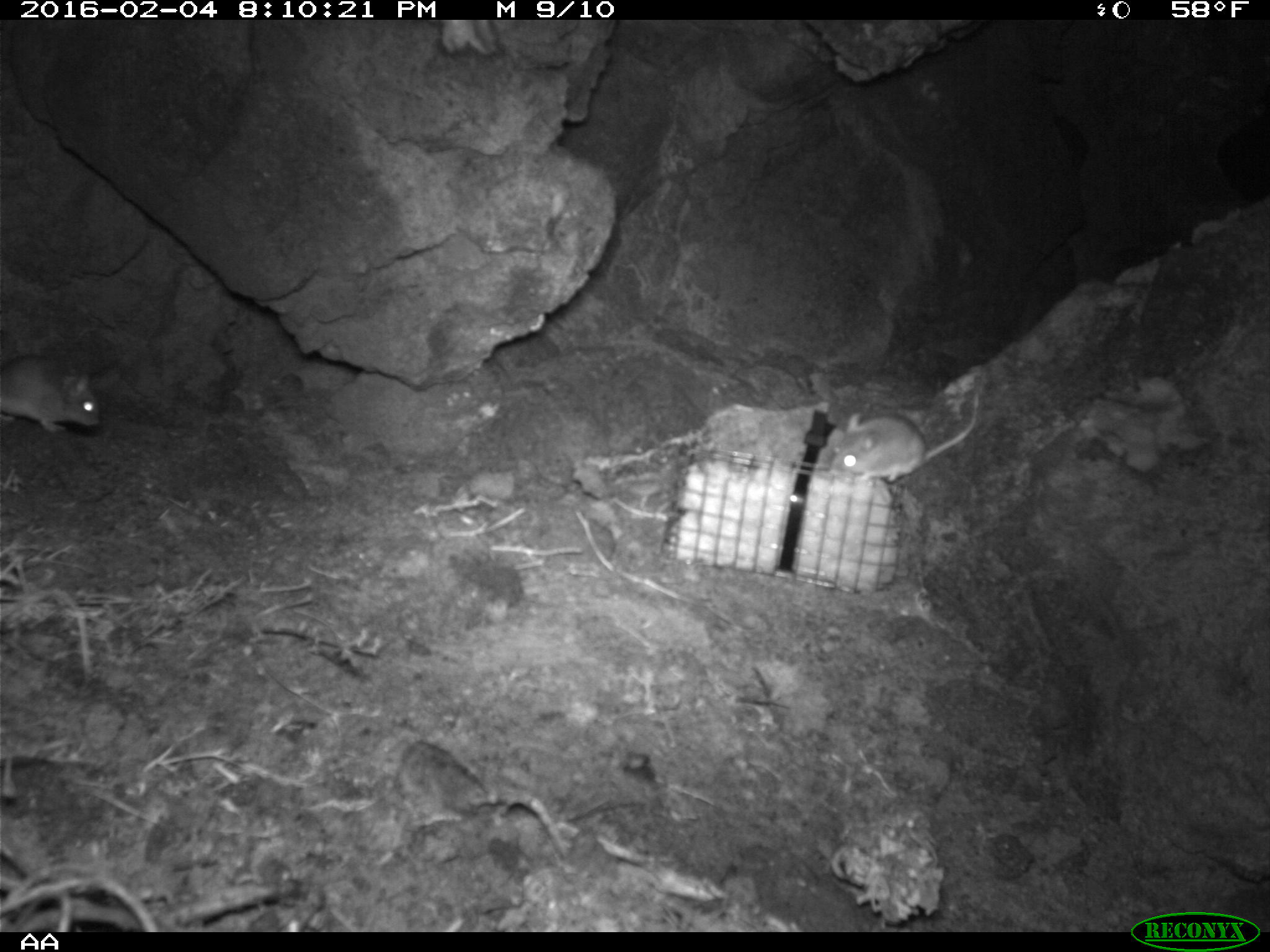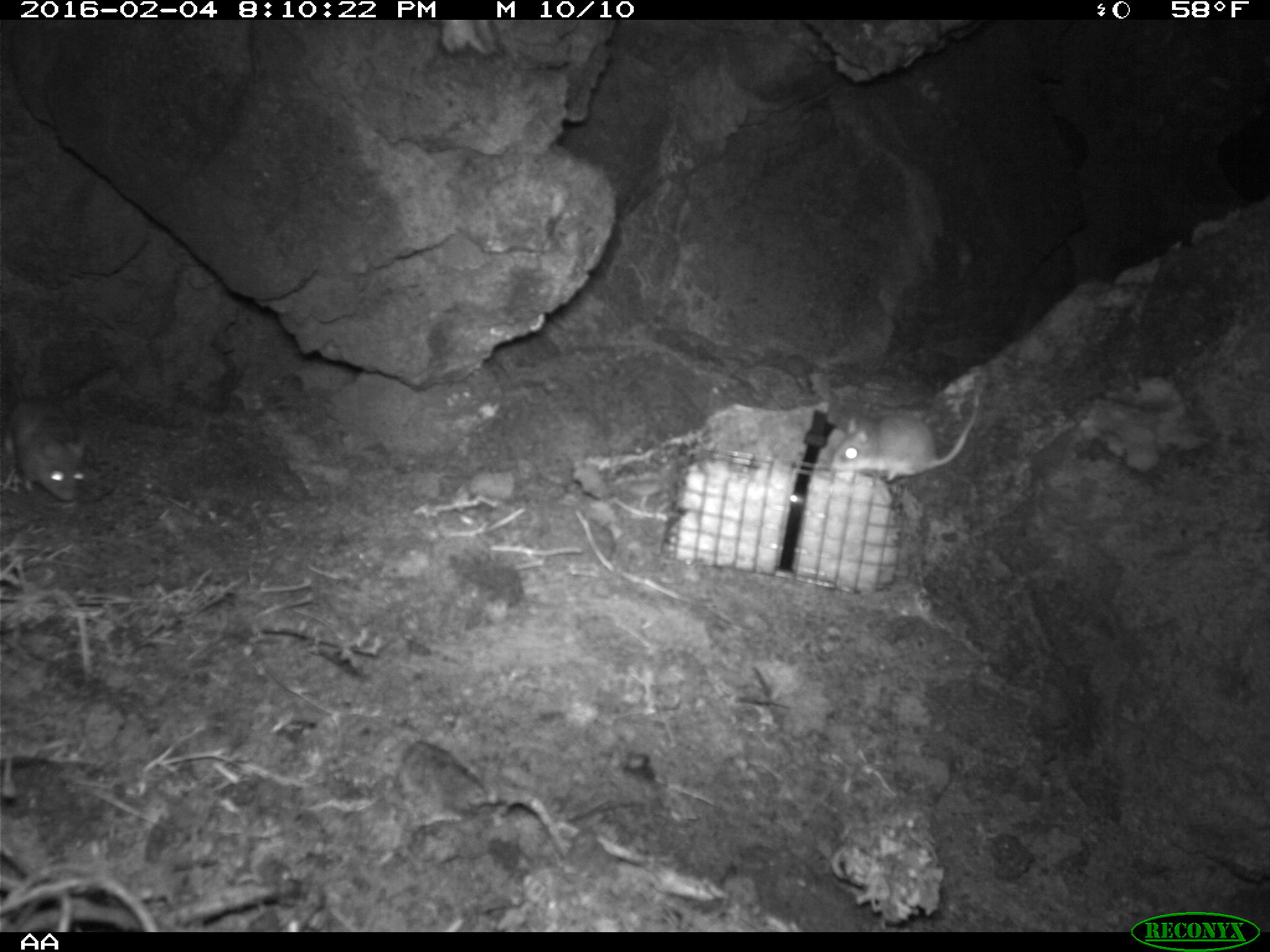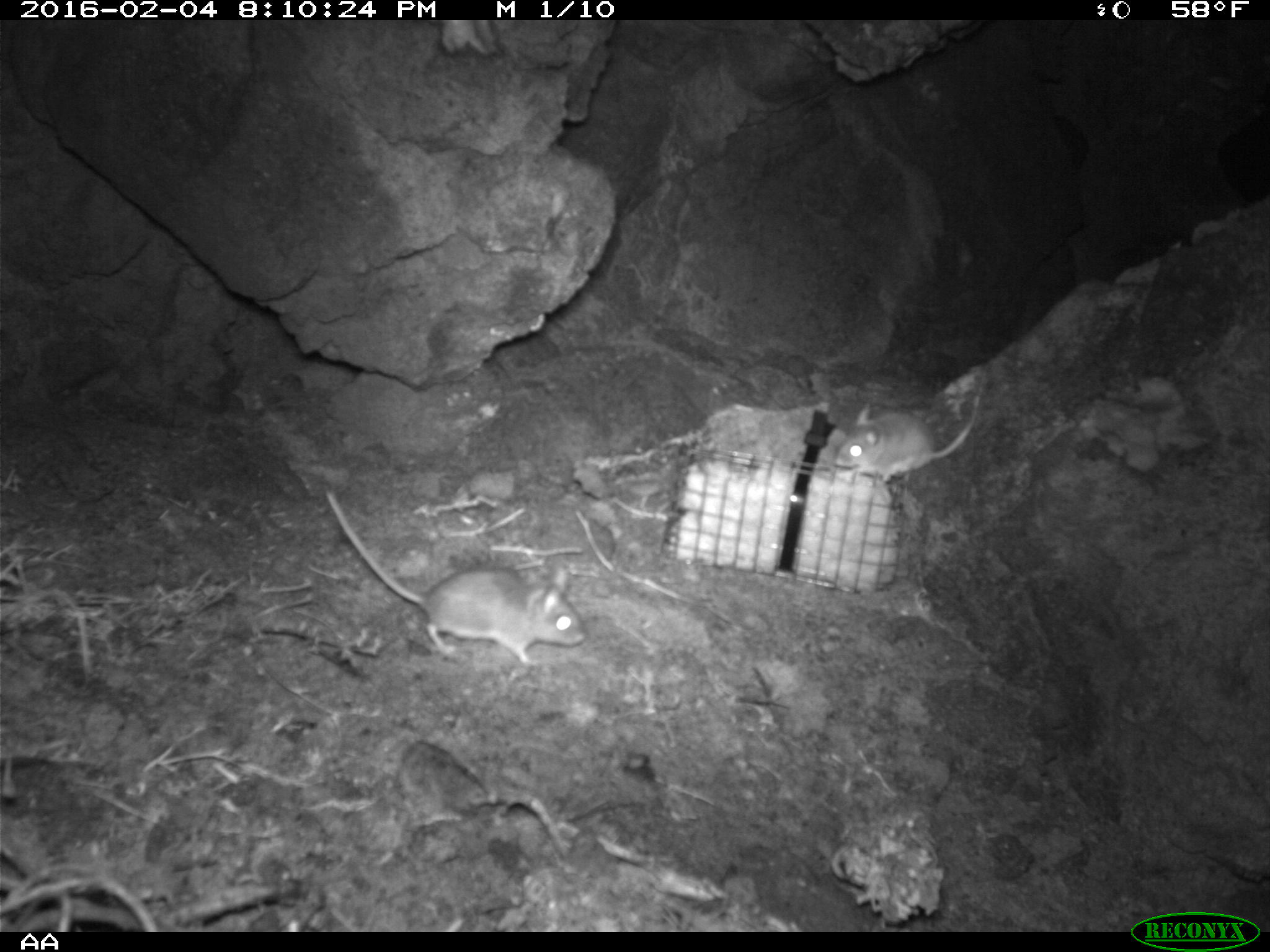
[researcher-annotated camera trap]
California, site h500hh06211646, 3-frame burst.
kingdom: Animalia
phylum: Chordata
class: Mammalia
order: Rodentia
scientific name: Rodentia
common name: rodent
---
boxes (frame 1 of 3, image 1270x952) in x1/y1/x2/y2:
rodent: 825/390/979/483; 0/351/99/433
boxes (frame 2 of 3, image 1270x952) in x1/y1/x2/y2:
rodent: 830/389/984/484; 0/394/86/502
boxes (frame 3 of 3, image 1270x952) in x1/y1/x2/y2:
rodent: 326/488/586/664; 835/386/981/483